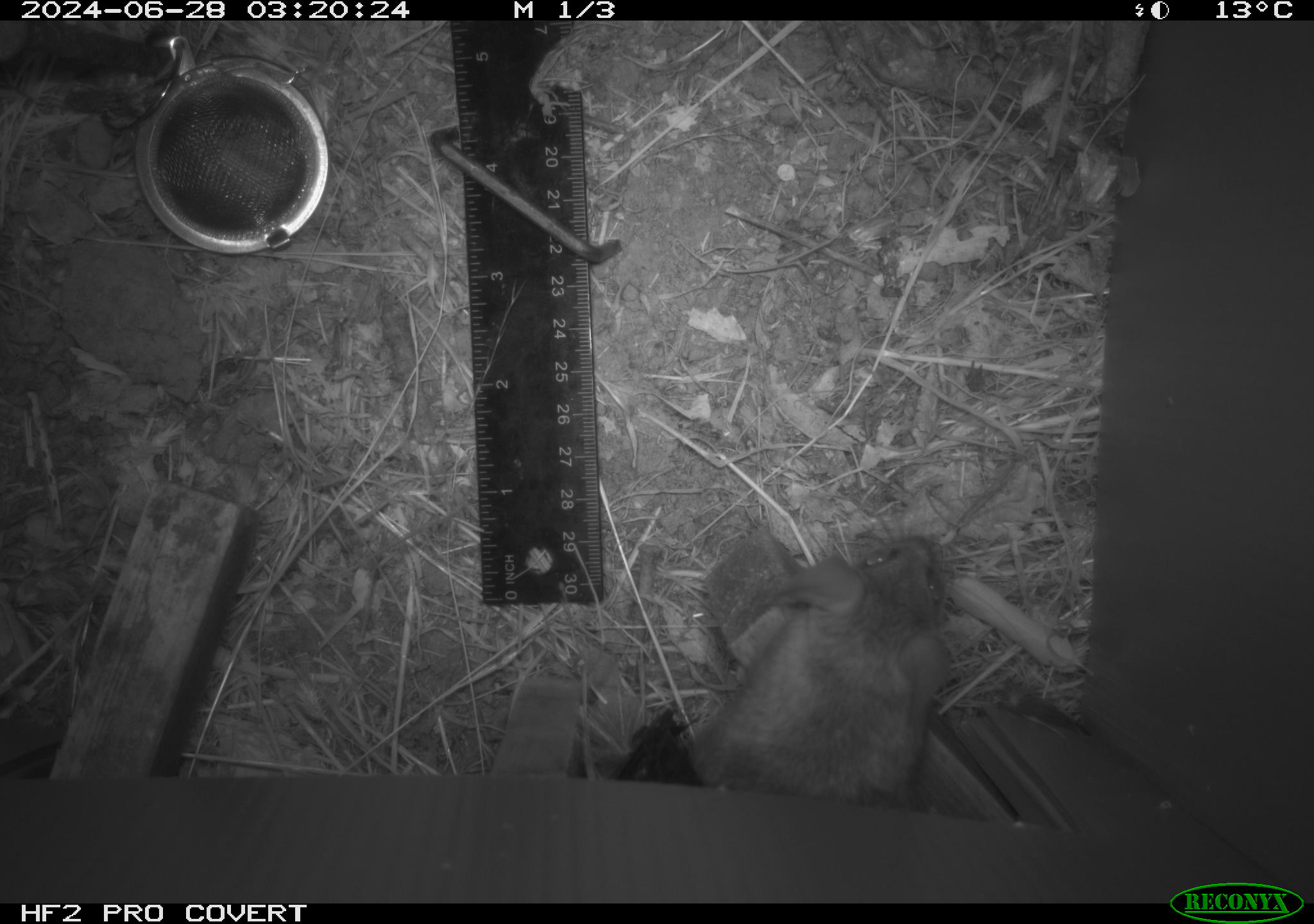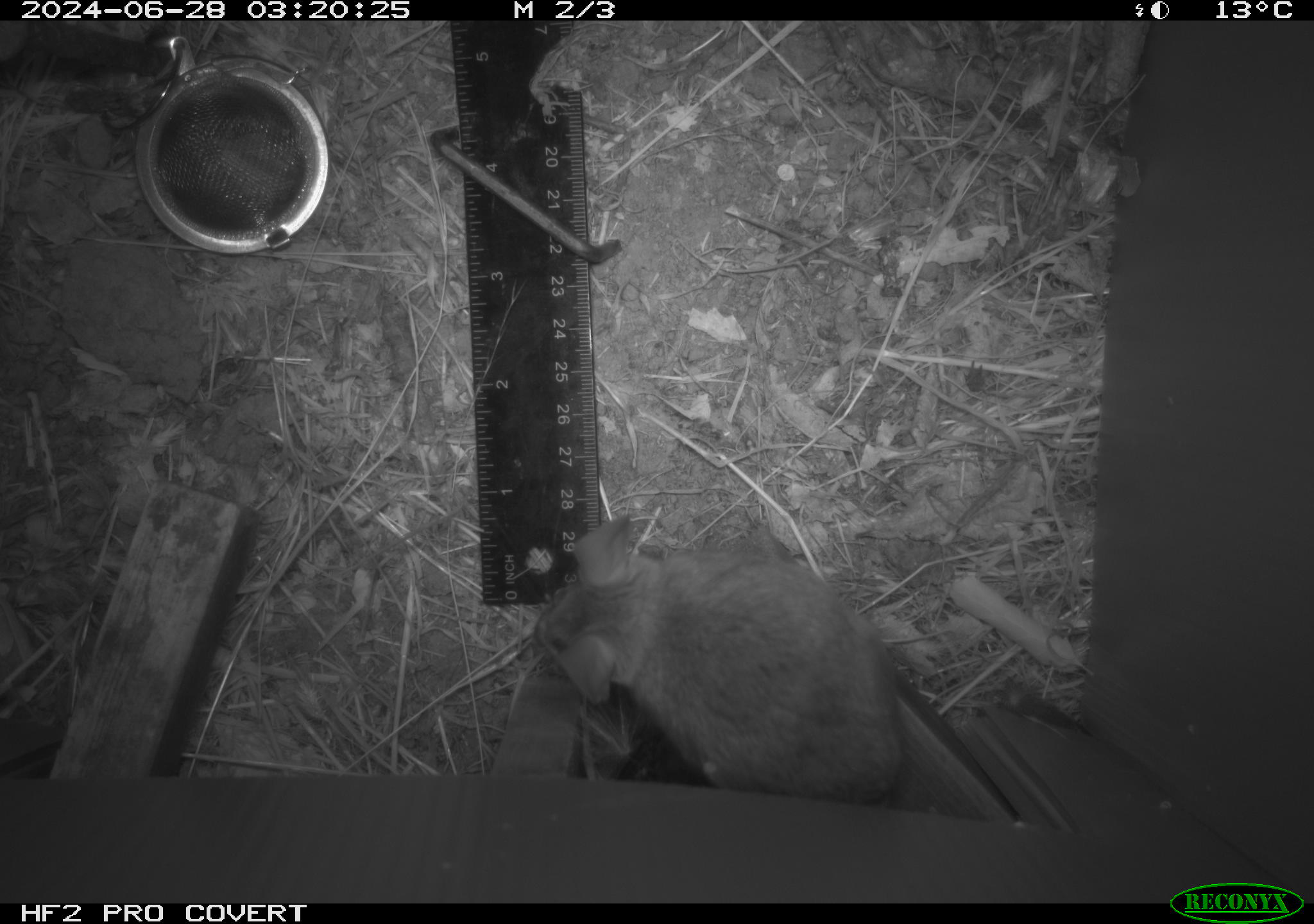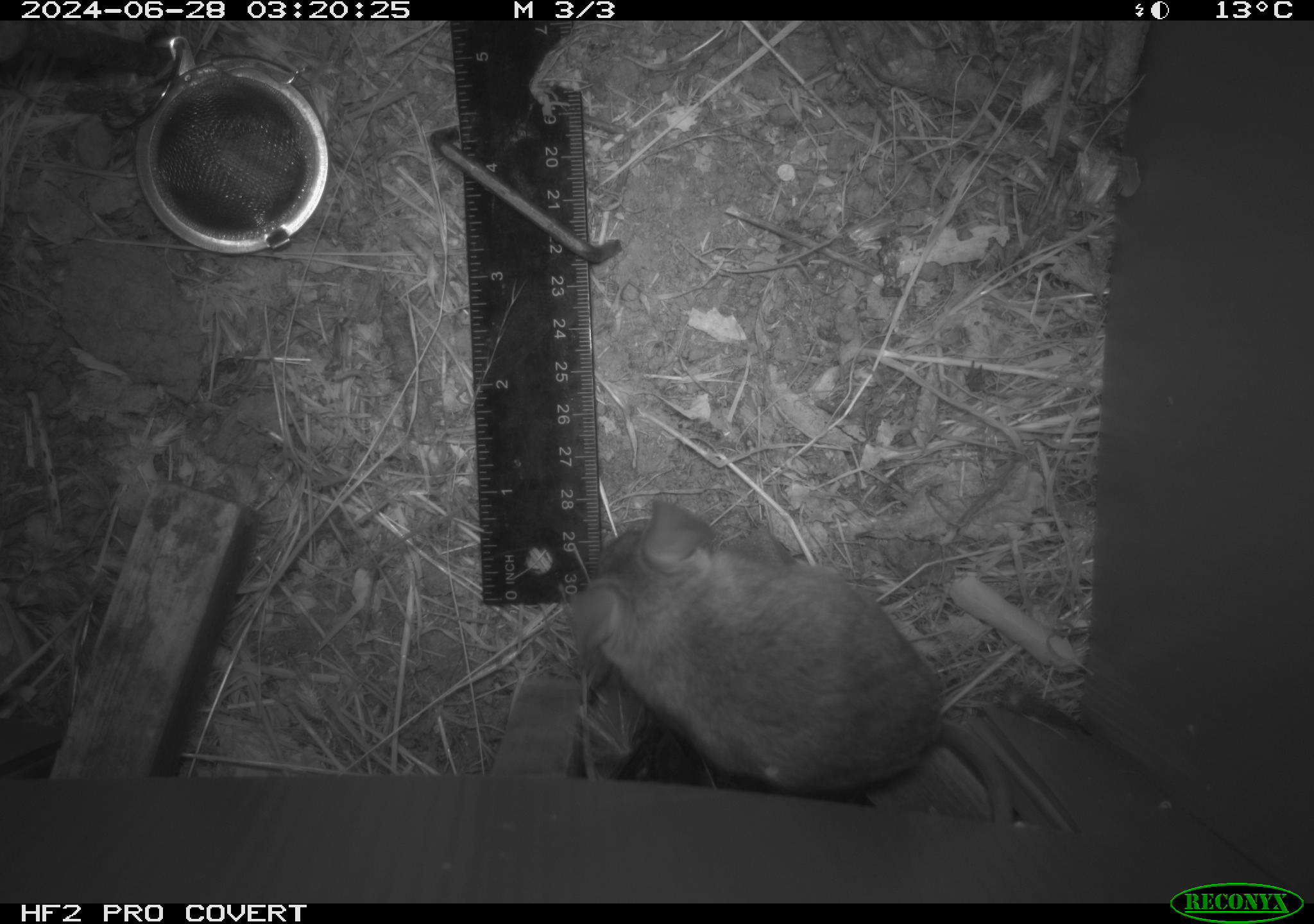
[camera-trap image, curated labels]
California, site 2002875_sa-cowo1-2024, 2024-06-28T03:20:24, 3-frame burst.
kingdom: Animalia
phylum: Chordata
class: Mammalia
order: Rodentia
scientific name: Rodentia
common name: rodent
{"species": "rodent (Rodentia)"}